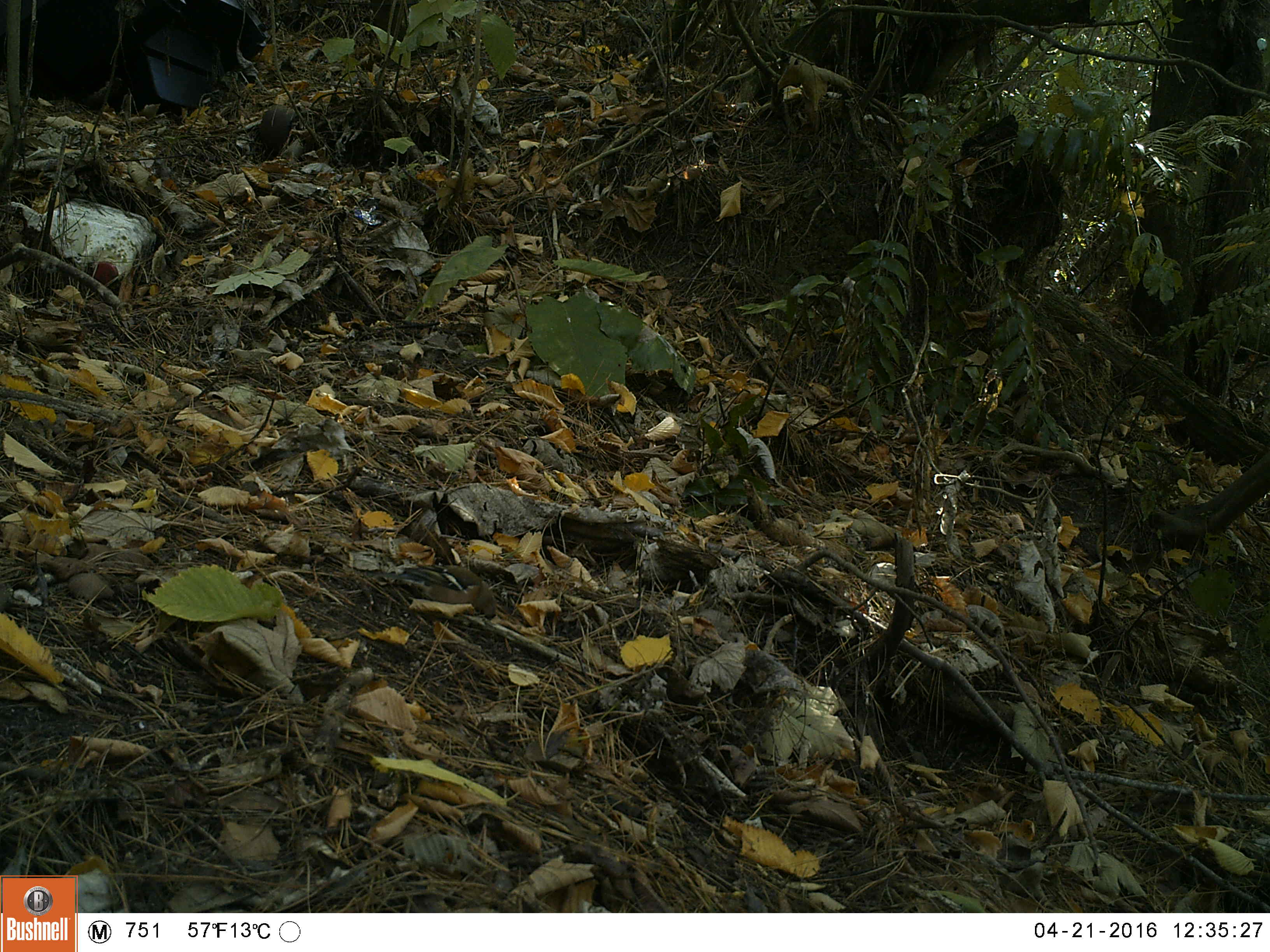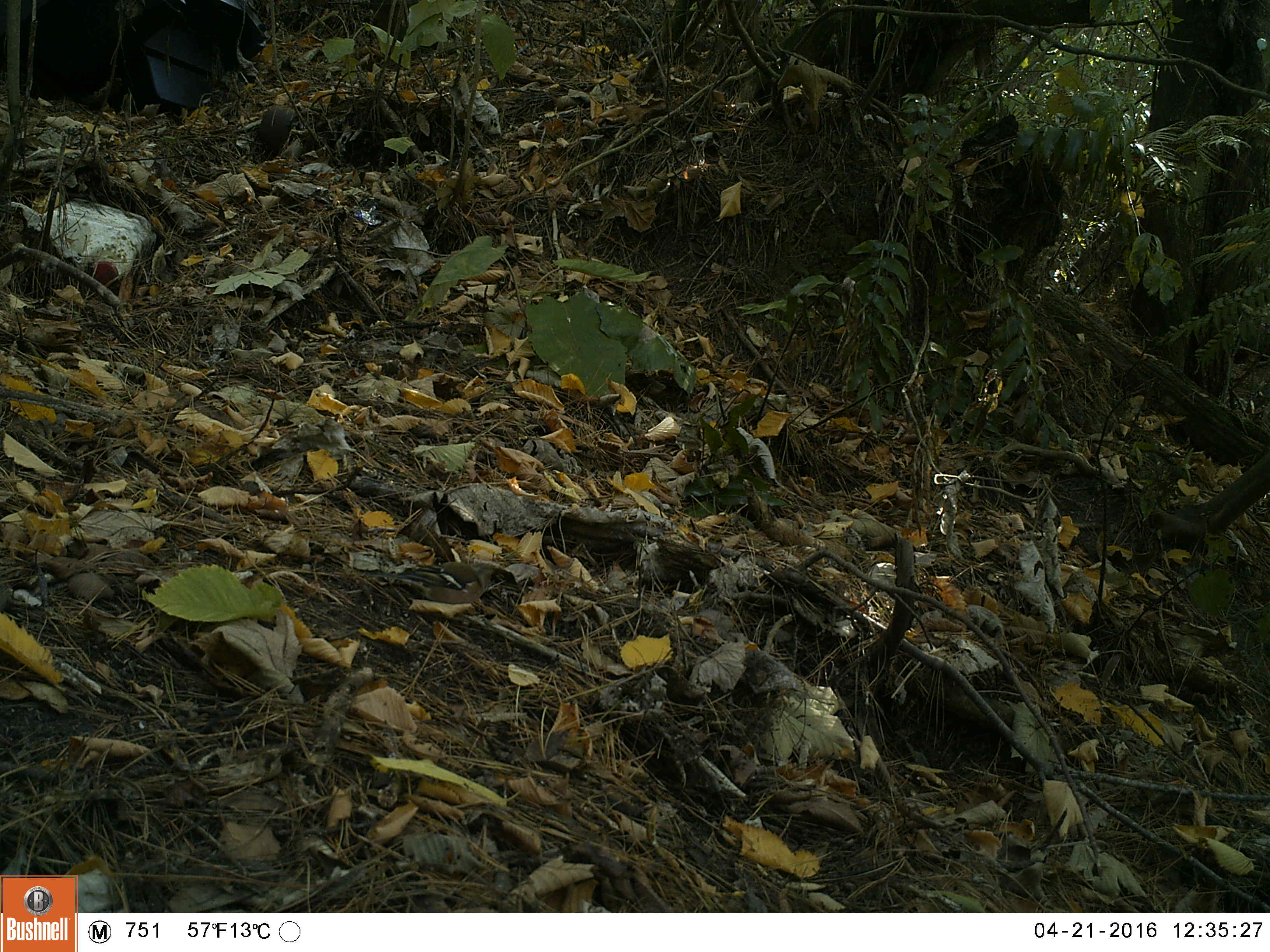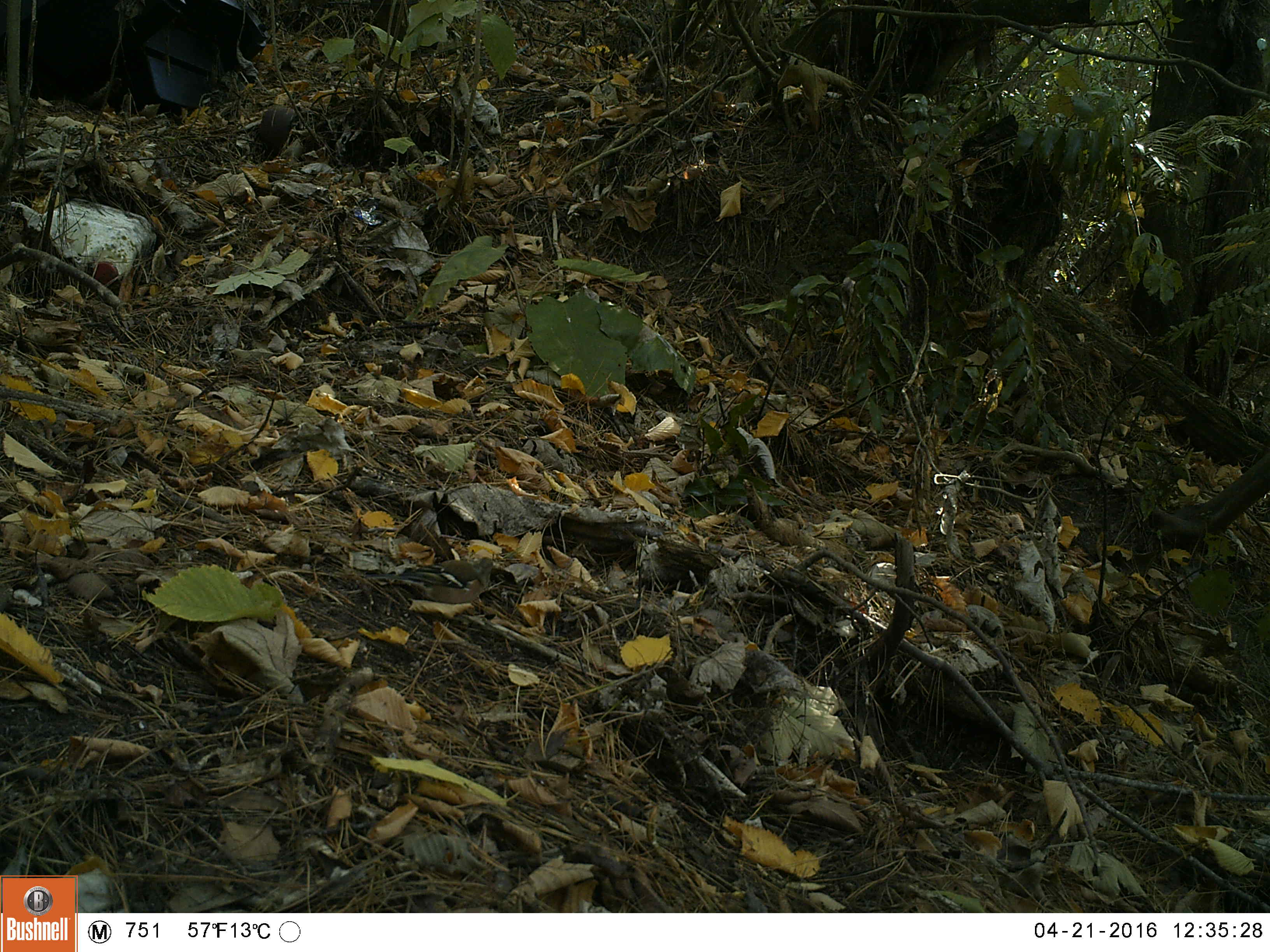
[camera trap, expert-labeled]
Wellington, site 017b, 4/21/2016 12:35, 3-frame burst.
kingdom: Animalia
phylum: Chordata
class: Aves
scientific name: Aves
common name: bird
Bird (Aves).